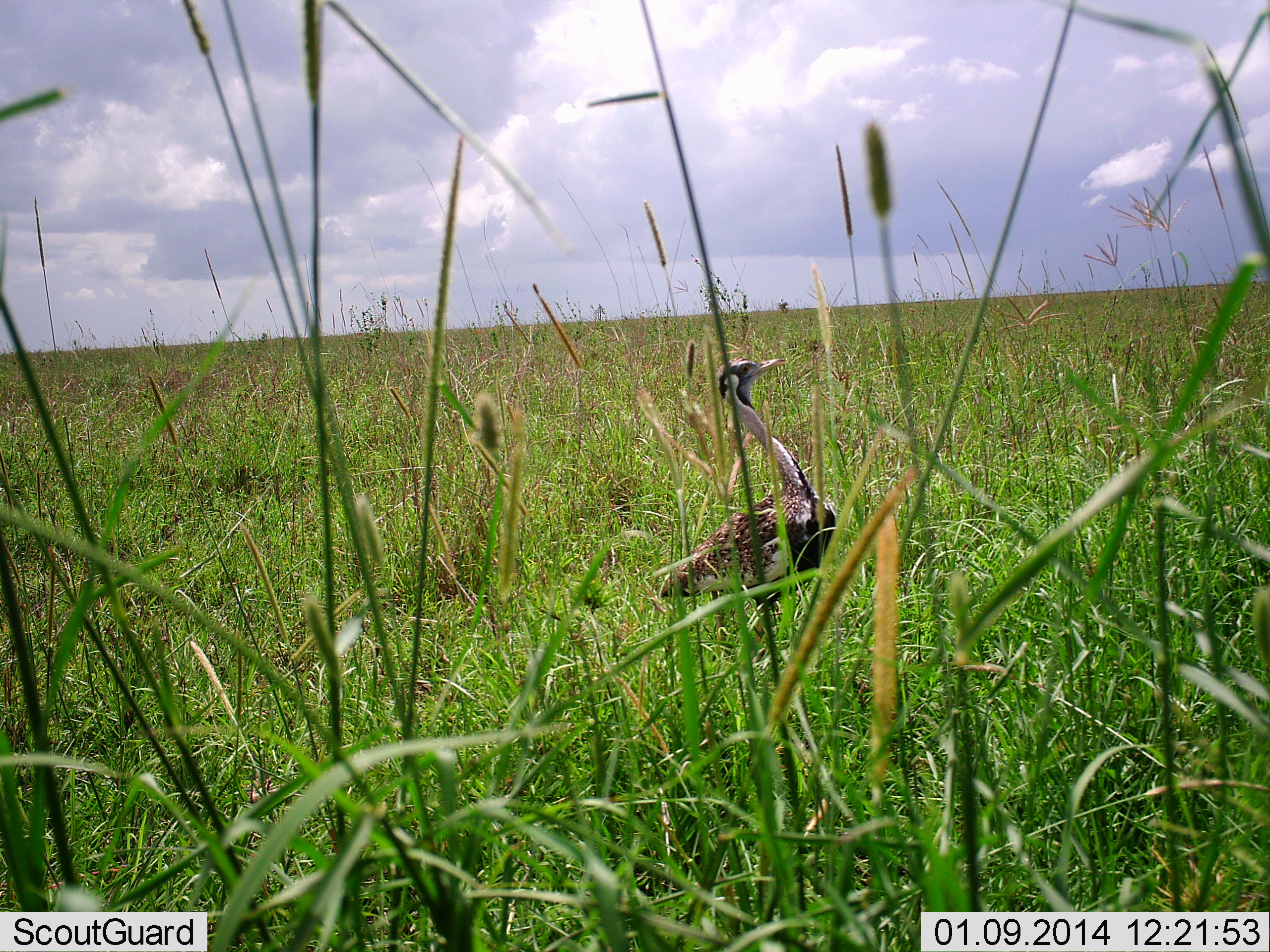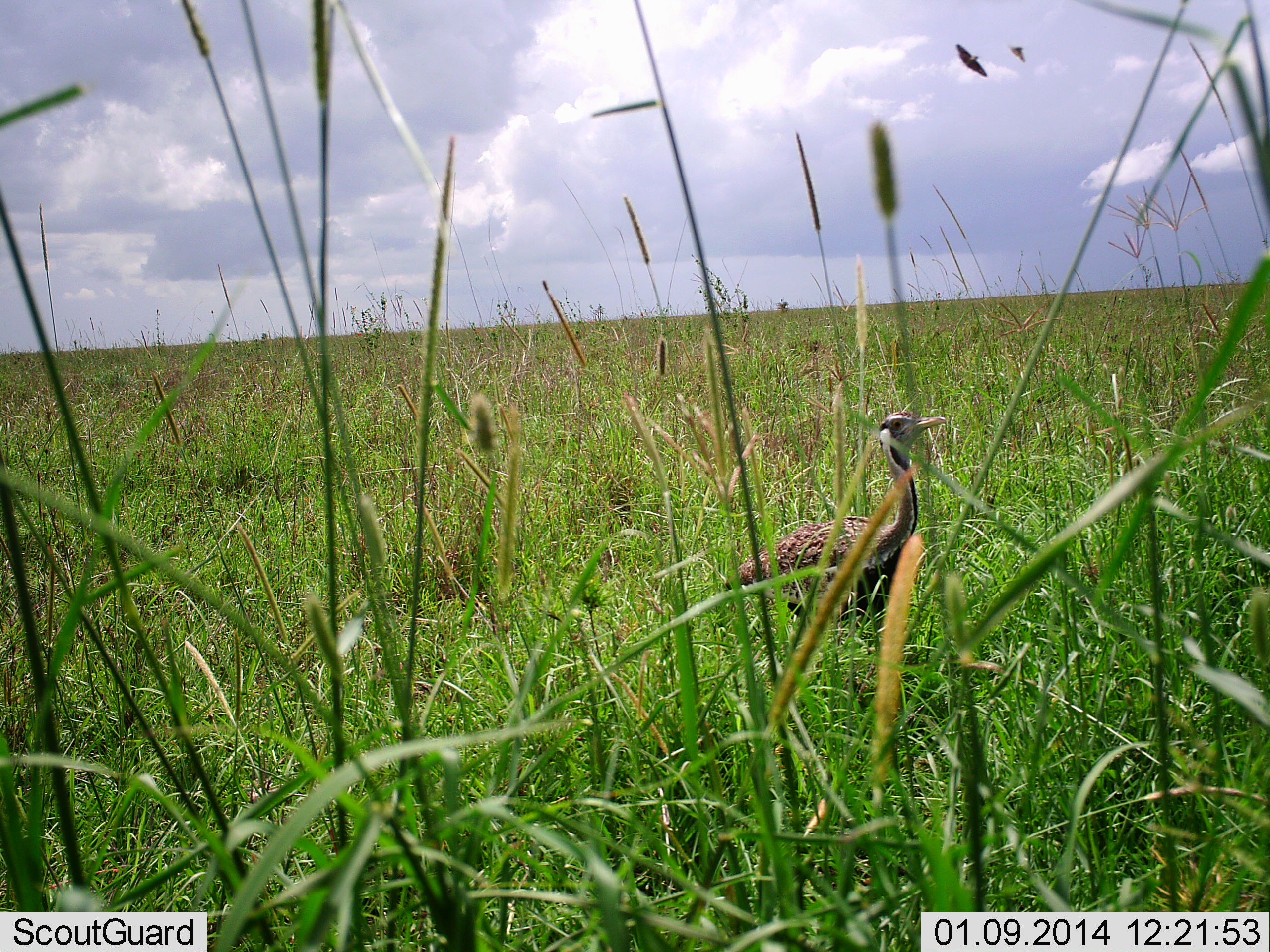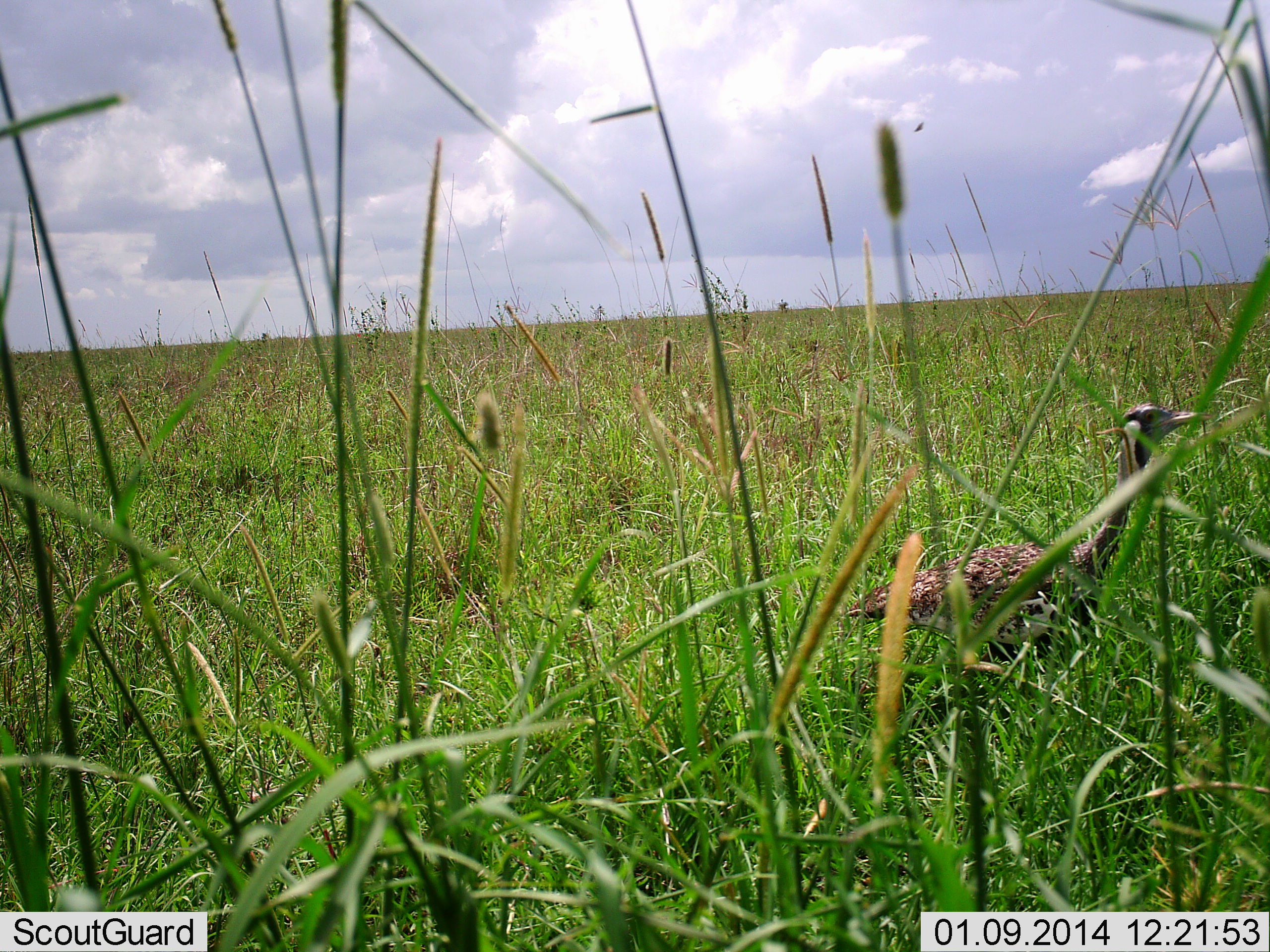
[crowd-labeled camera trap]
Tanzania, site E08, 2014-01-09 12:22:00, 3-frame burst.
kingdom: Animalia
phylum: Chordata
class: Aves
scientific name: Aves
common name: bird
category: otherbird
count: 1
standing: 27%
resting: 0%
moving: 82%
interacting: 0%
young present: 0%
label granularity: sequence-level